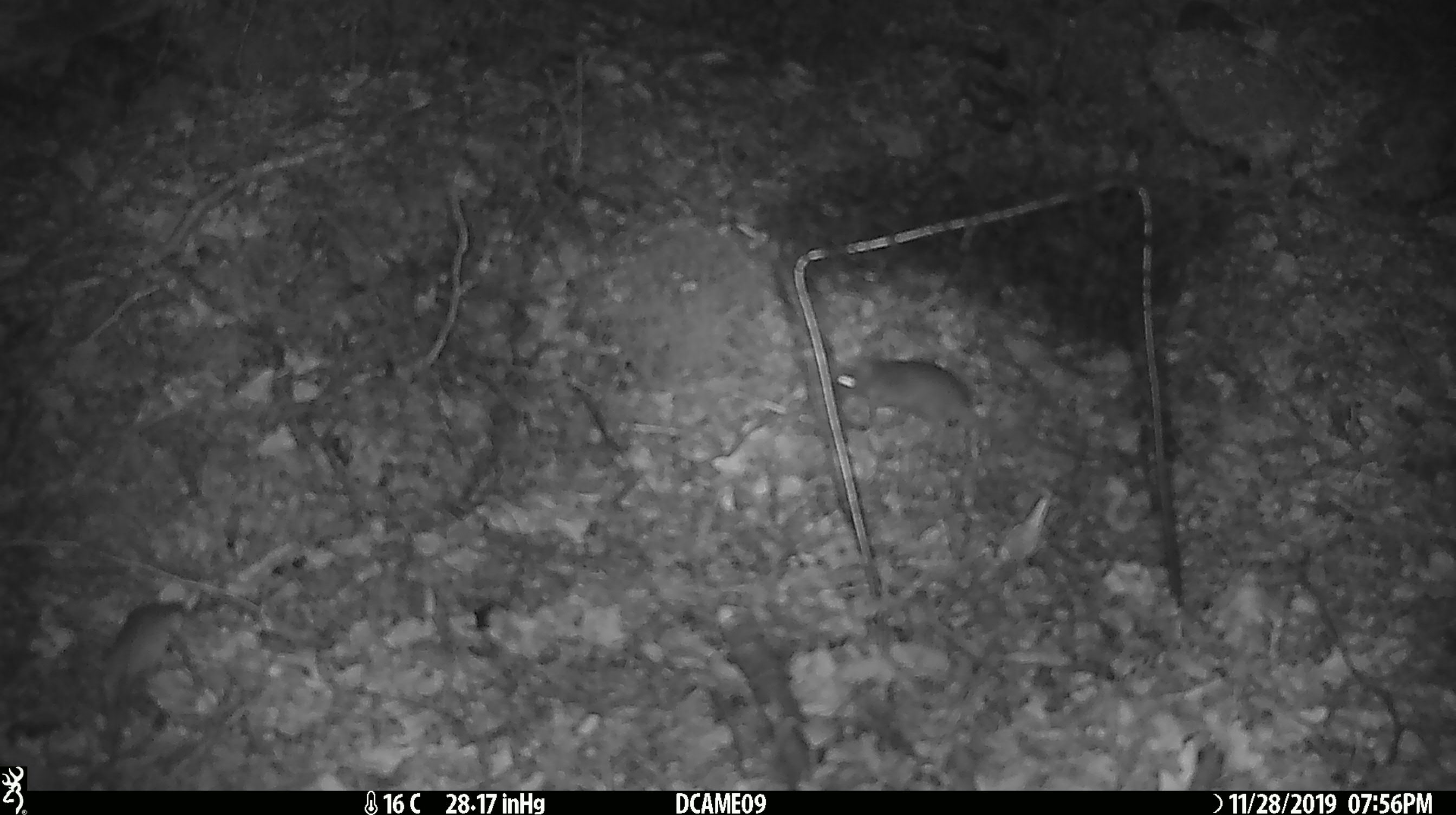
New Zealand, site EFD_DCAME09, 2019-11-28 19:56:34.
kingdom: Animalia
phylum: Chordata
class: Mammalia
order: Rodentia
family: Muridae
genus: Mus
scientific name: Mus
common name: mouse